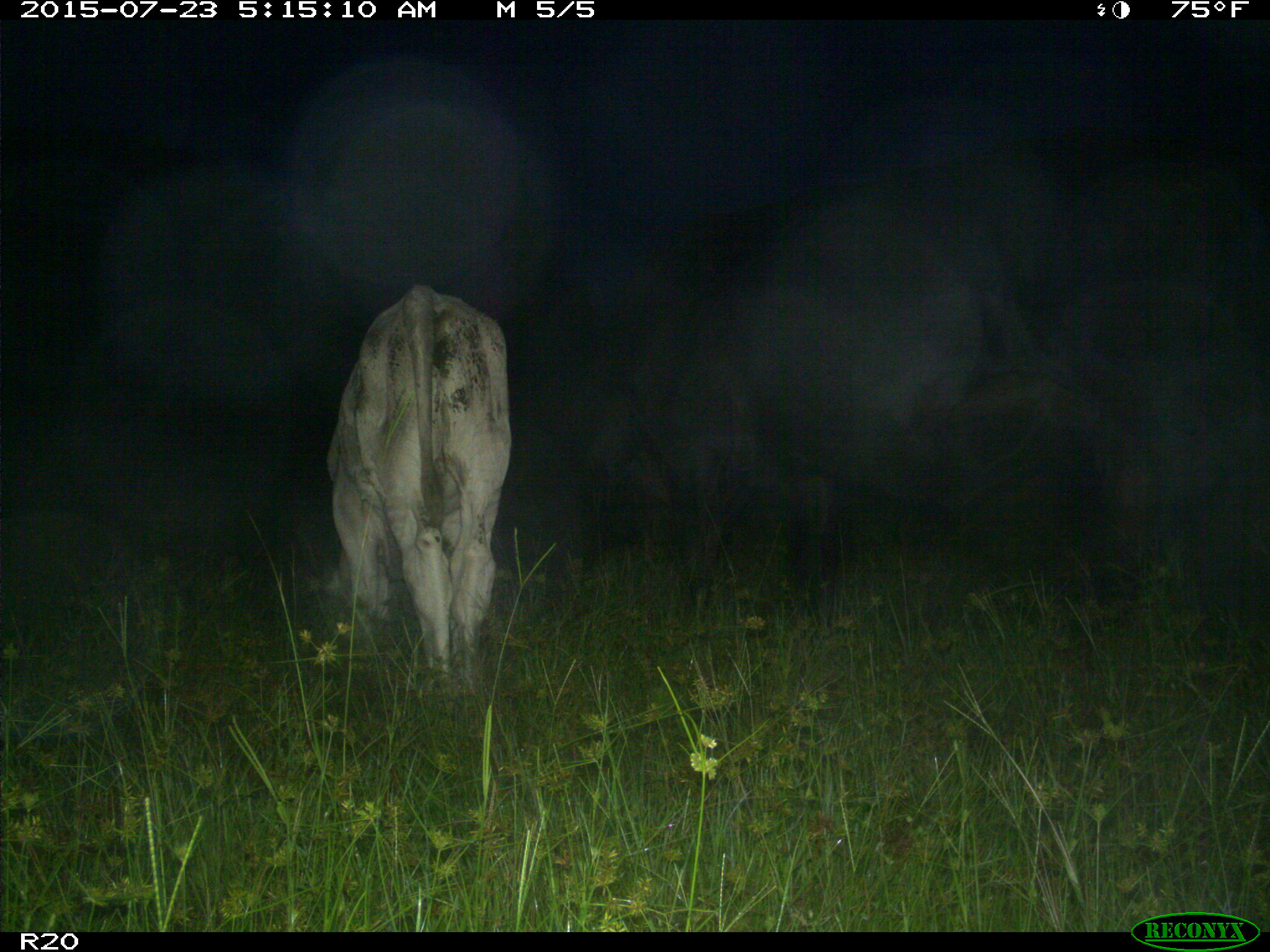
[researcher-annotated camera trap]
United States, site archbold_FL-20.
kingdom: Animalia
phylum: Chordata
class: Mammalia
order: Artiodactyla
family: Bovidae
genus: Bos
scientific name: Bos taurus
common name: domestic cow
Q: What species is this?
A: Bos taurus (domestic cow).